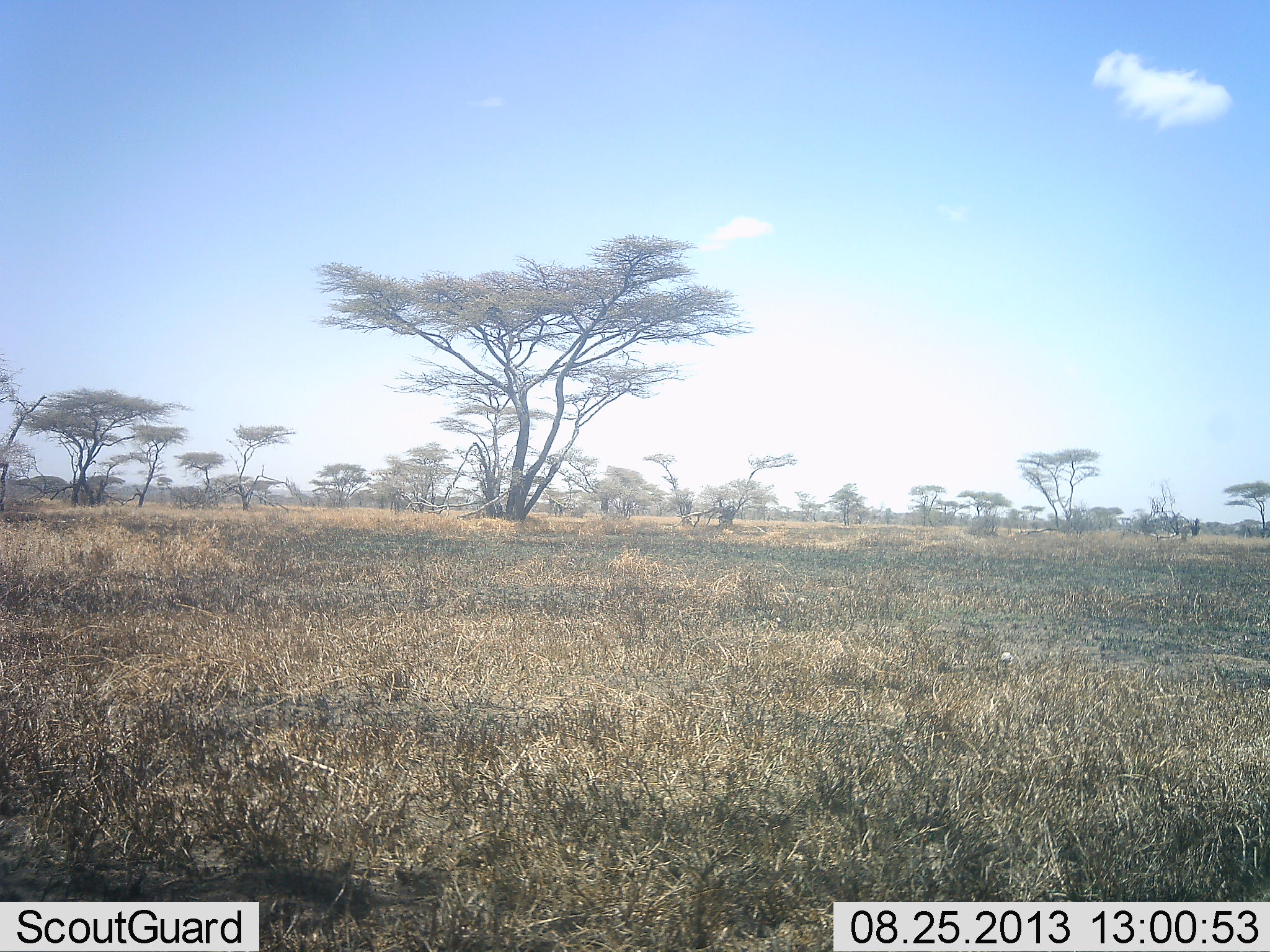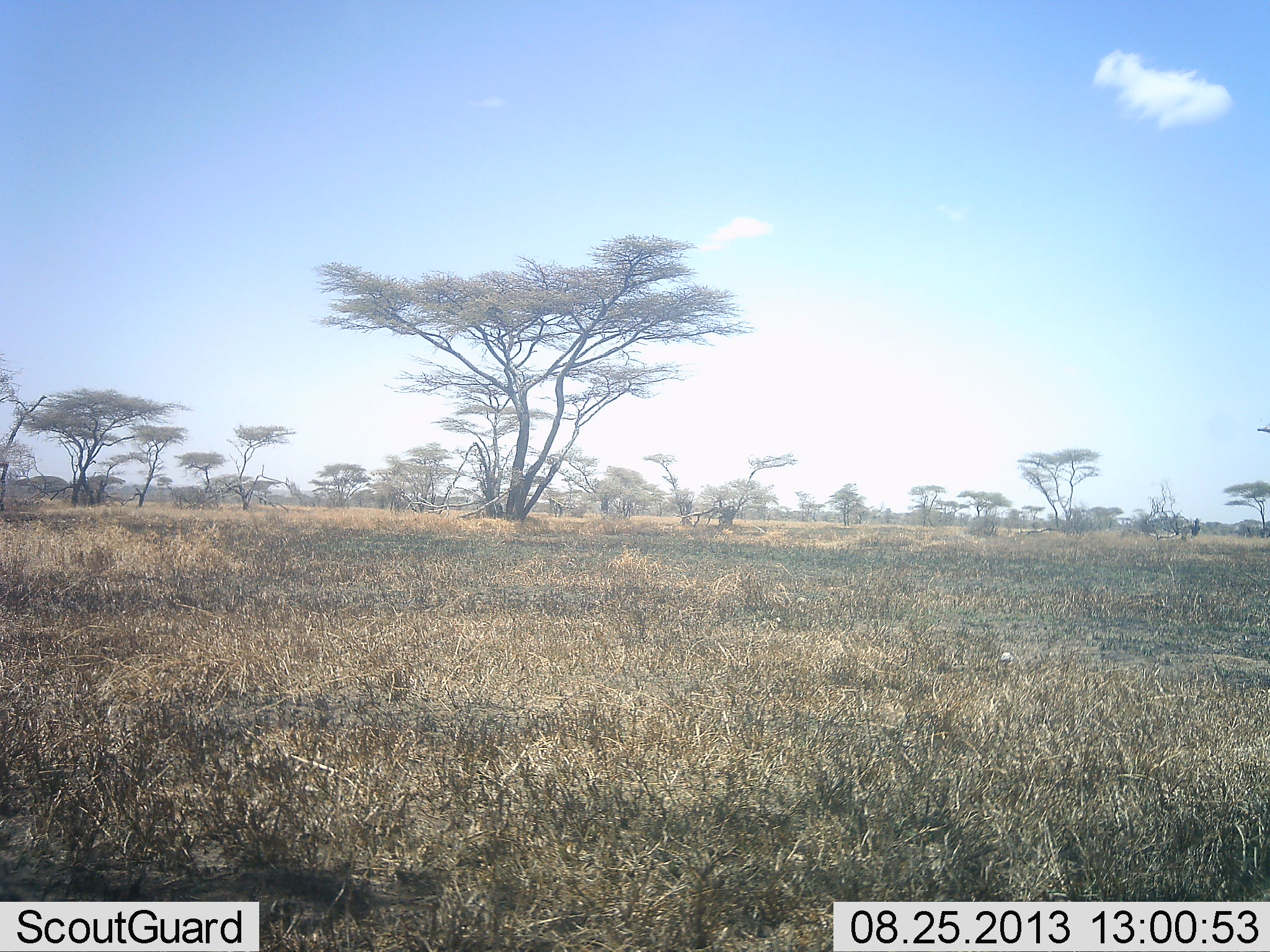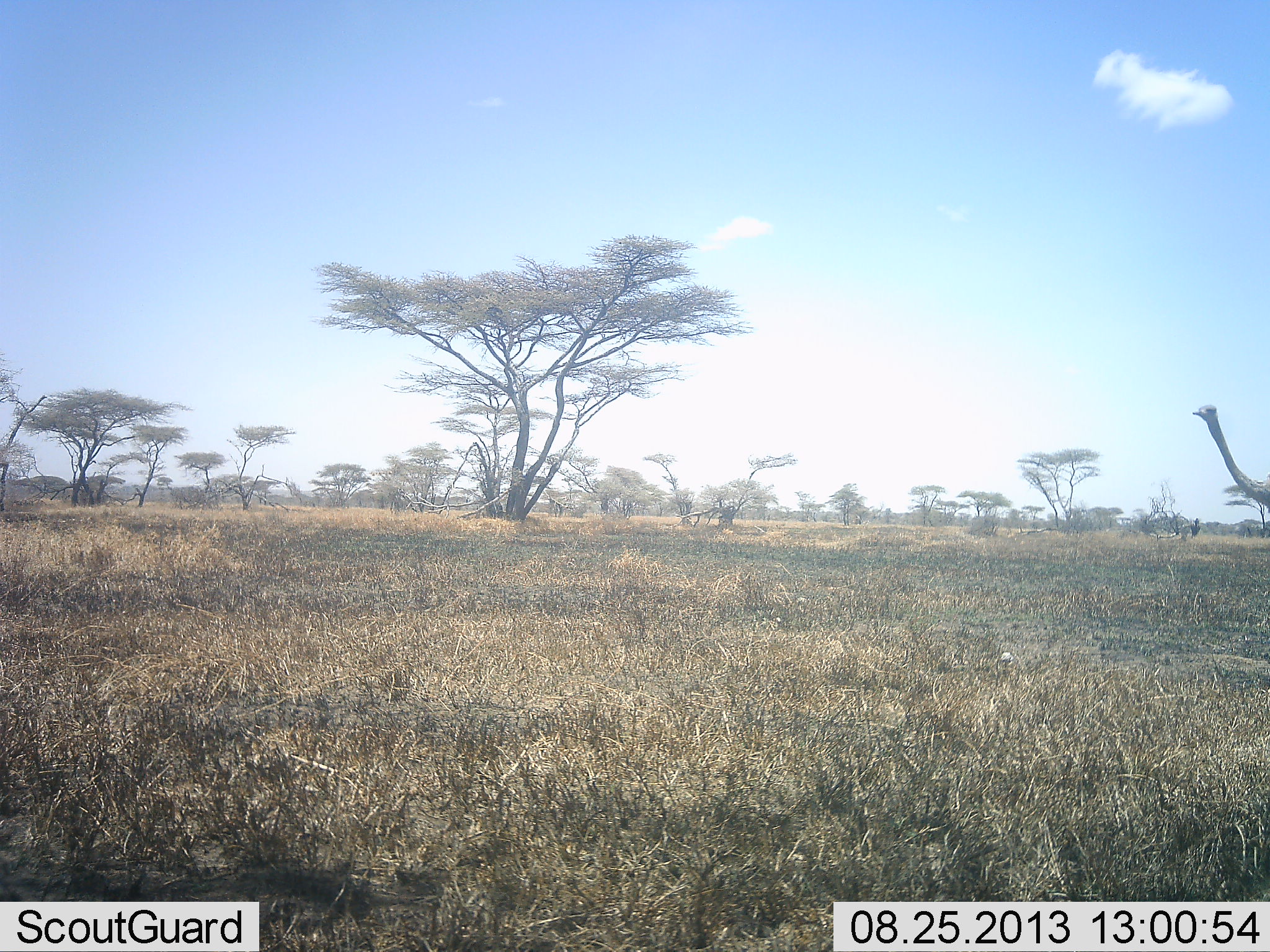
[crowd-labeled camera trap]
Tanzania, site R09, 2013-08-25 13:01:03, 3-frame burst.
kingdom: Animalia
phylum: Chordata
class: Aves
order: Struthioniformes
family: Struthionidae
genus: Struthio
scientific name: Struthio camelus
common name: ostrich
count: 1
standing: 5%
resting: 0%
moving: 100%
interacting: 0%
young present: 0%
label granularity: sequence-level